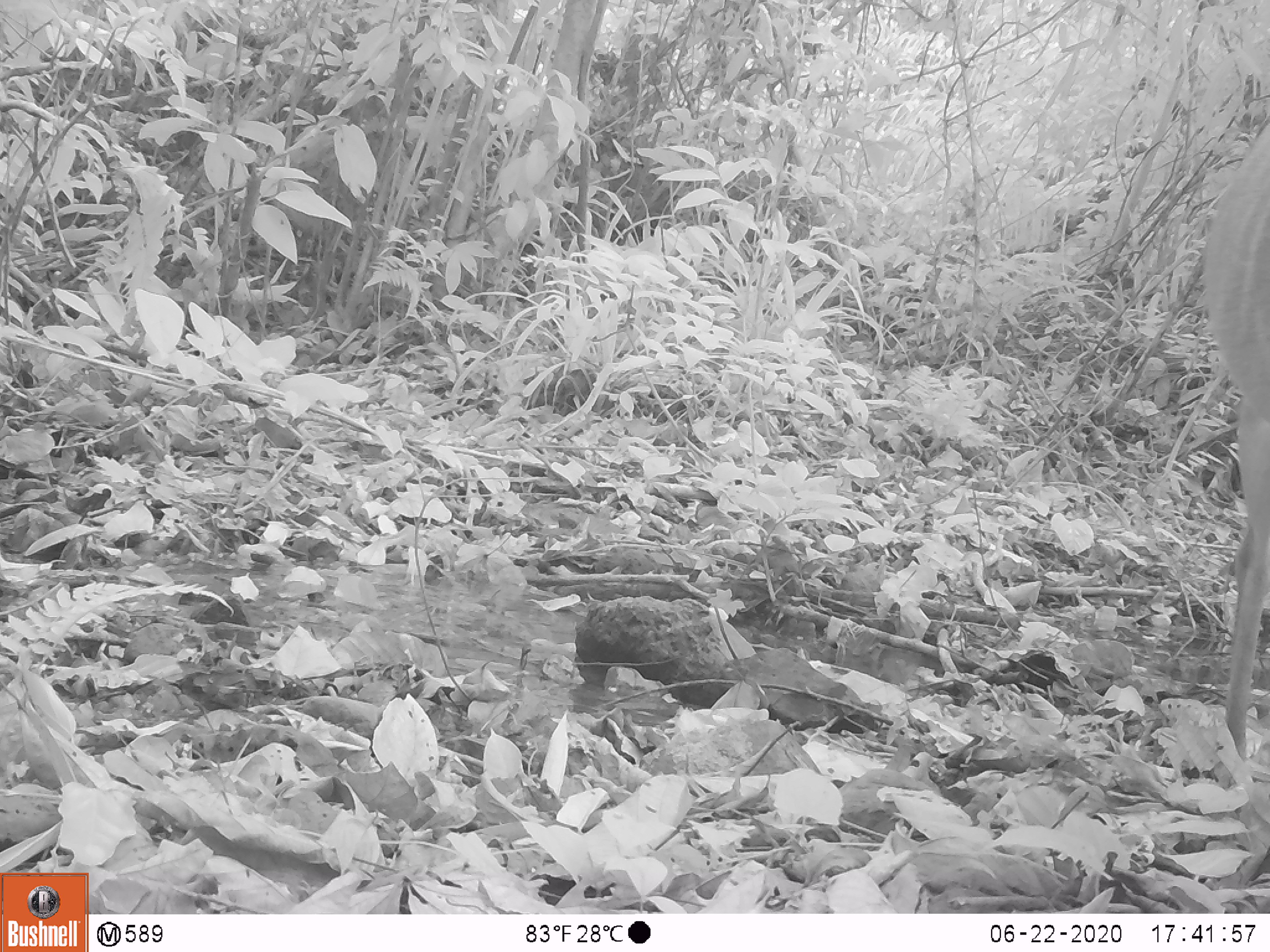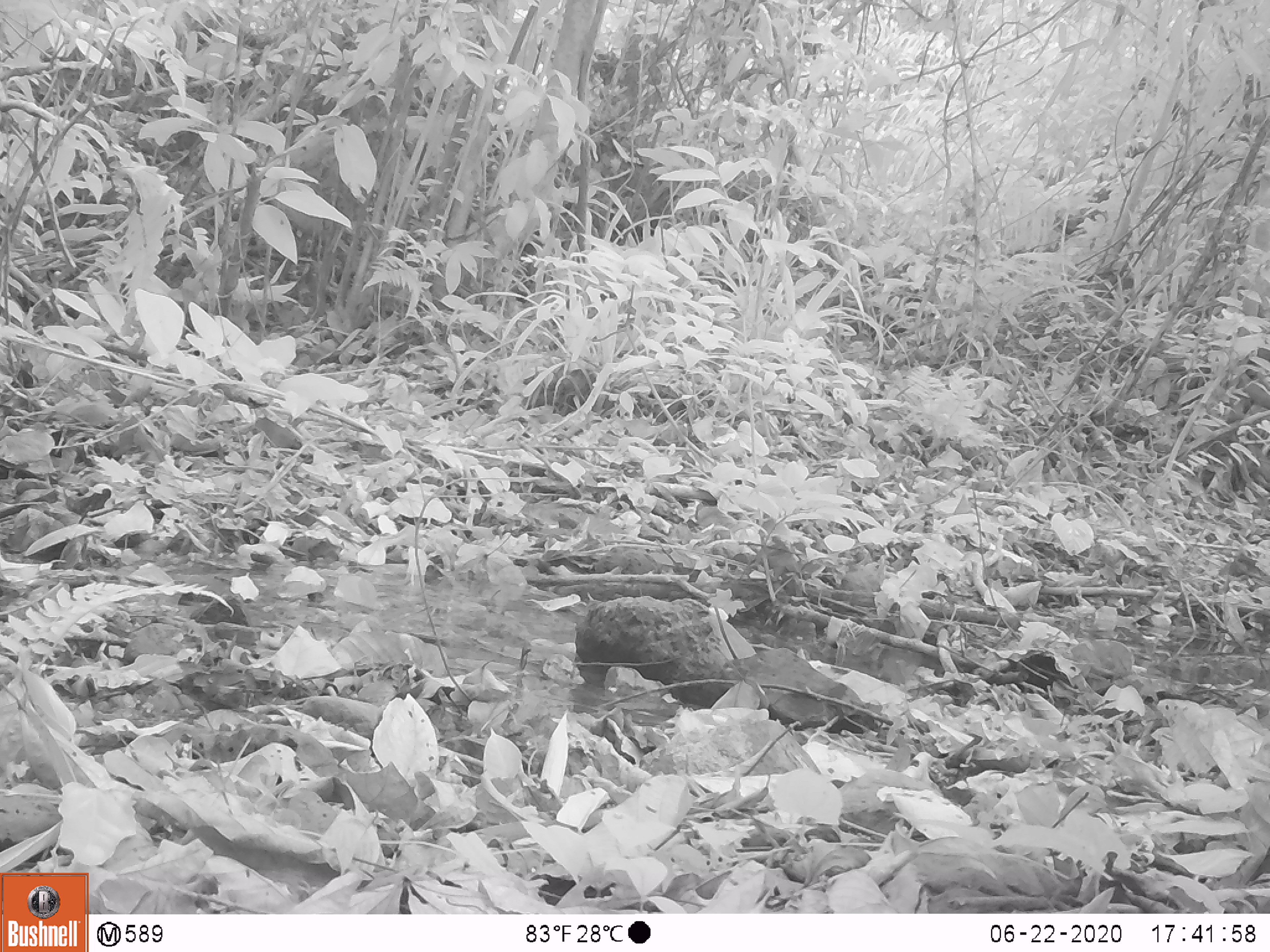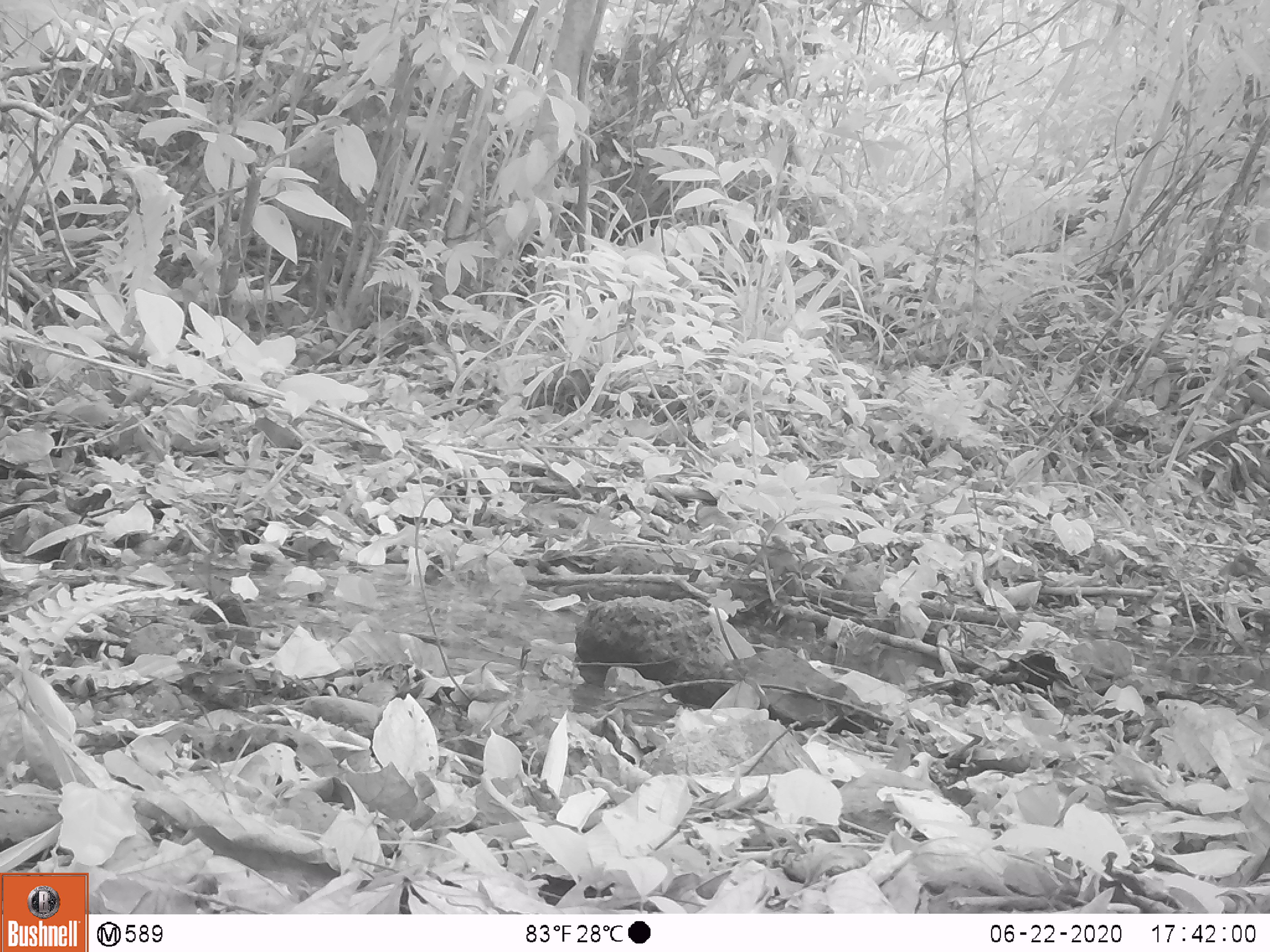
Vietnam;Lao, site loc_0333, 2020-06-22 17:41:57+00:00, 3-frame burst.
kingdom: Animalia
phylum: Chordata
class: Mammalia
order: Artiodactyla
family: Cervidae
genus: Muntiacus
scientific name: Muntiacus vuquangensis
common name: large-antlered muntjac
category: large antlered muntjac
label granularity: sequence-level